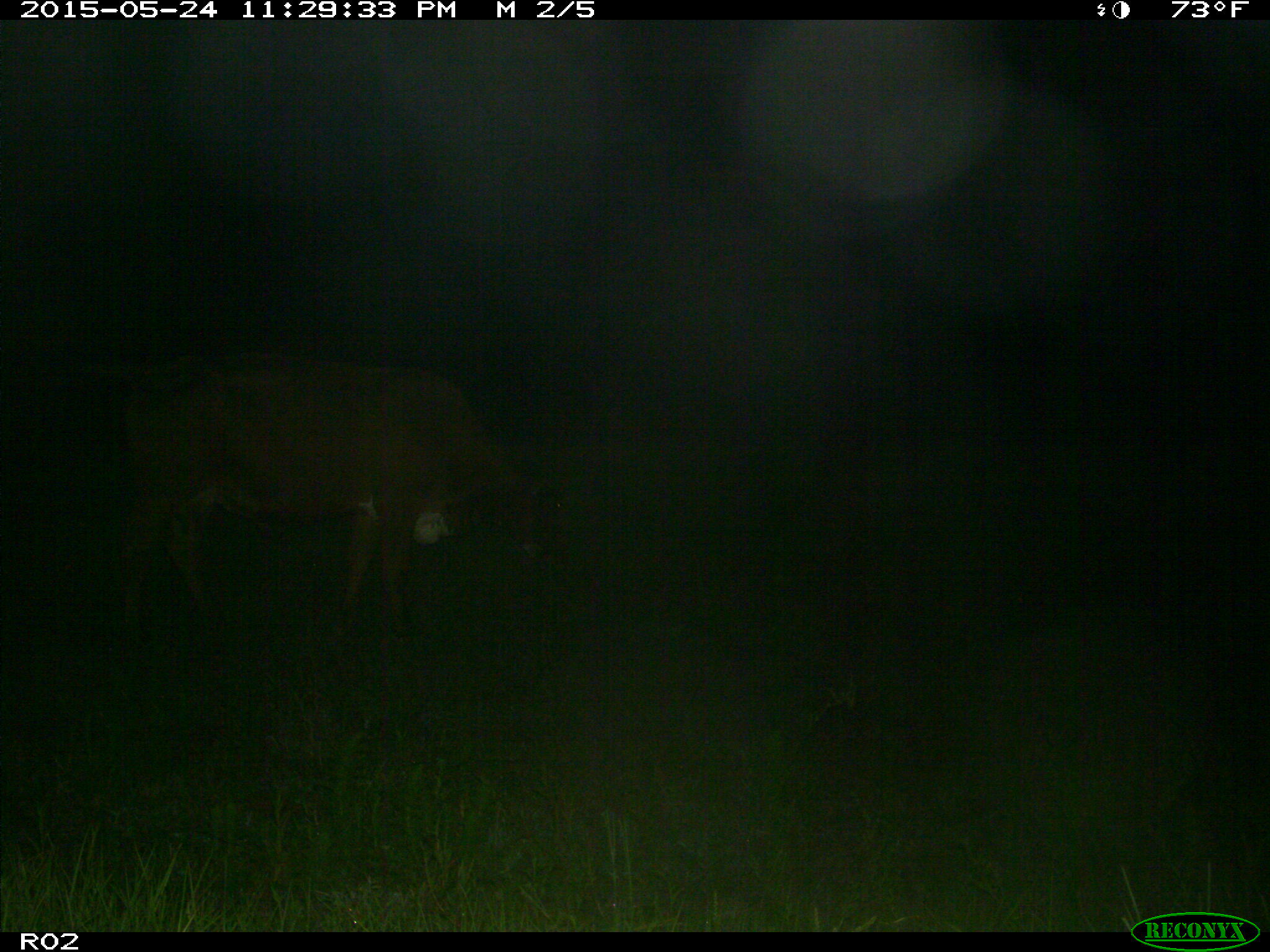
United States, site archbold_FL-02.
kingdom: Animalia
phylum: Chordata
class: Mammalia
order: Artiodactyla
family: Bovidae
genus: Bos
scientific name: Bos taurus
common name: domestic cow